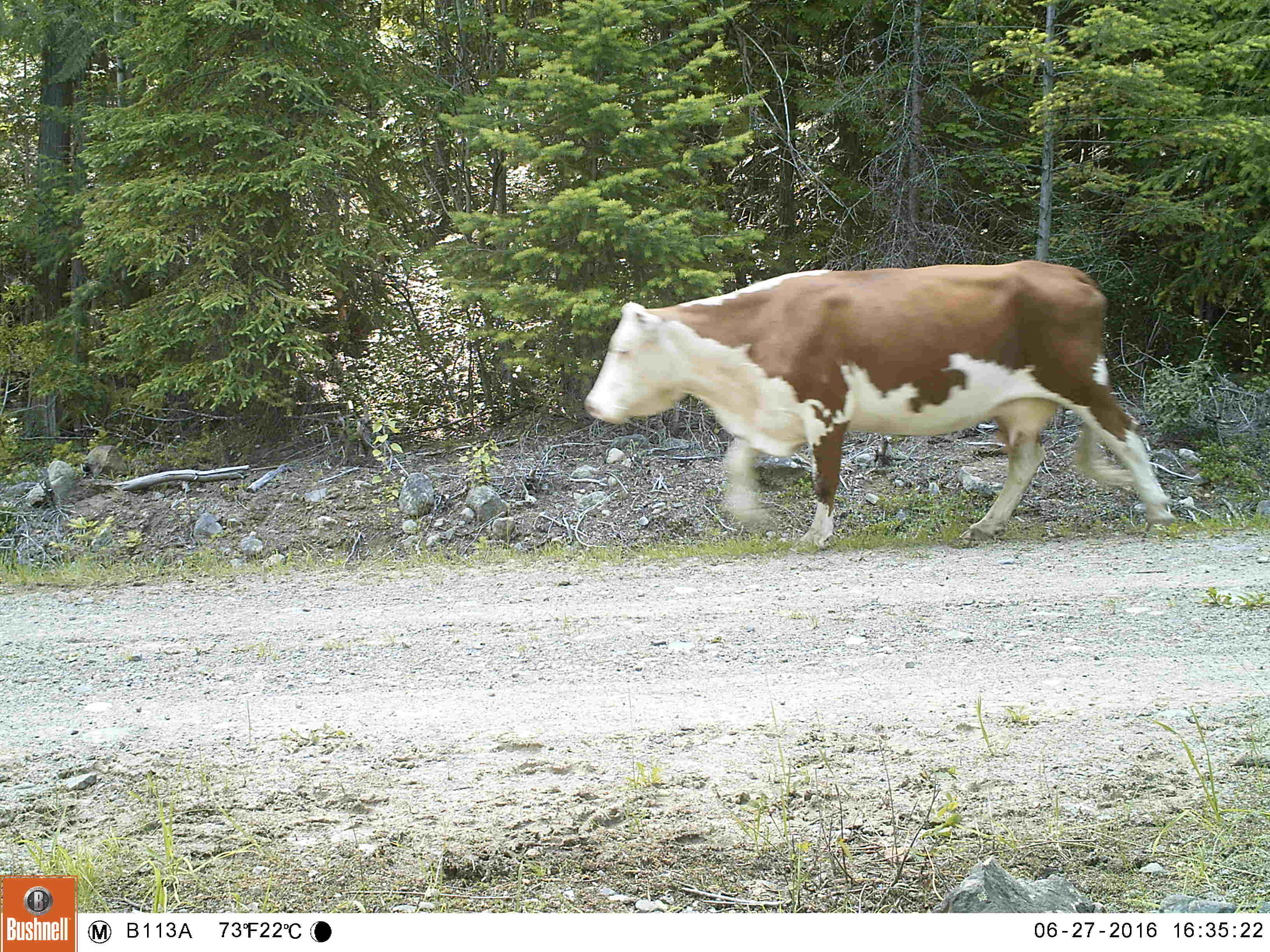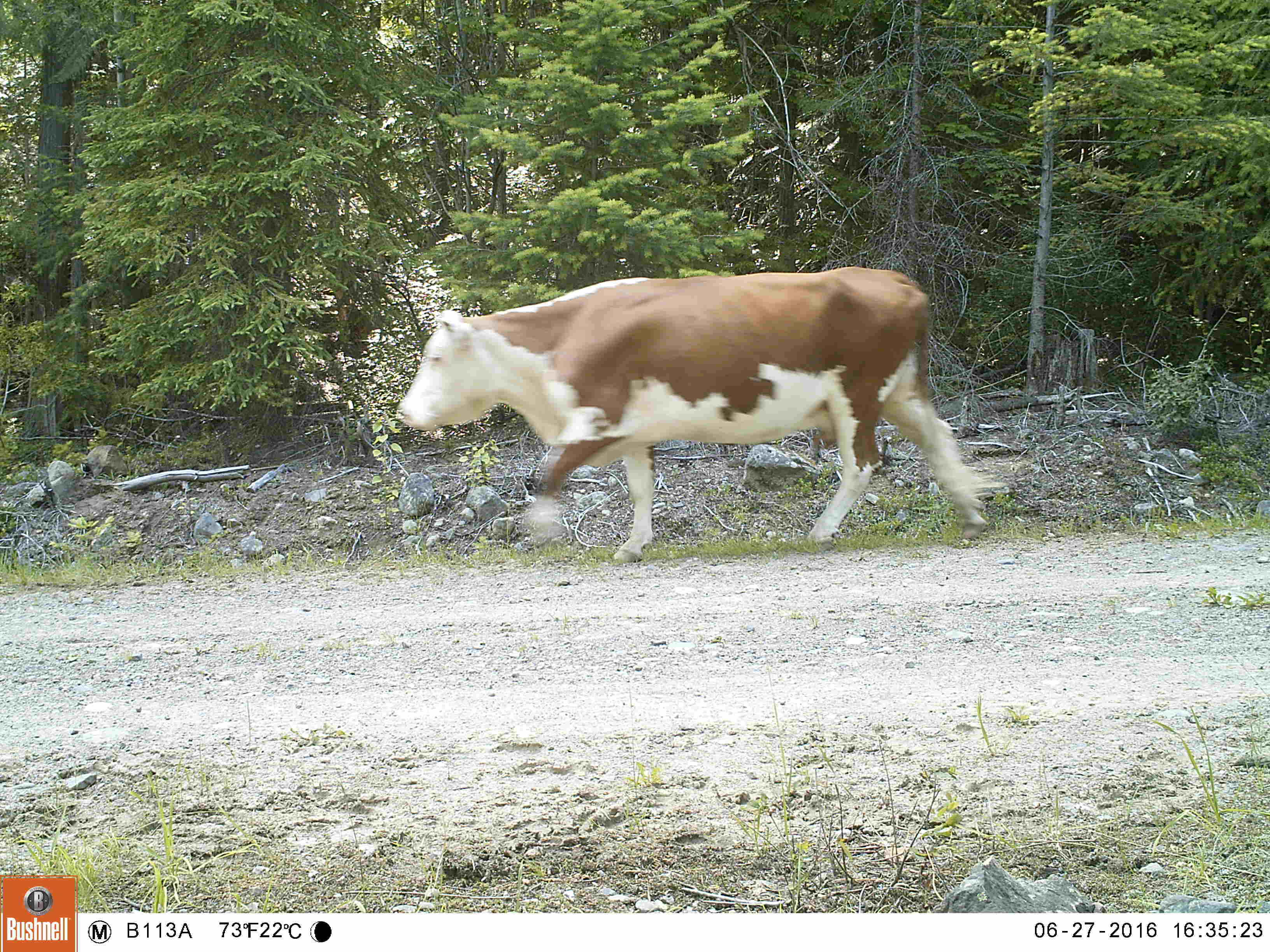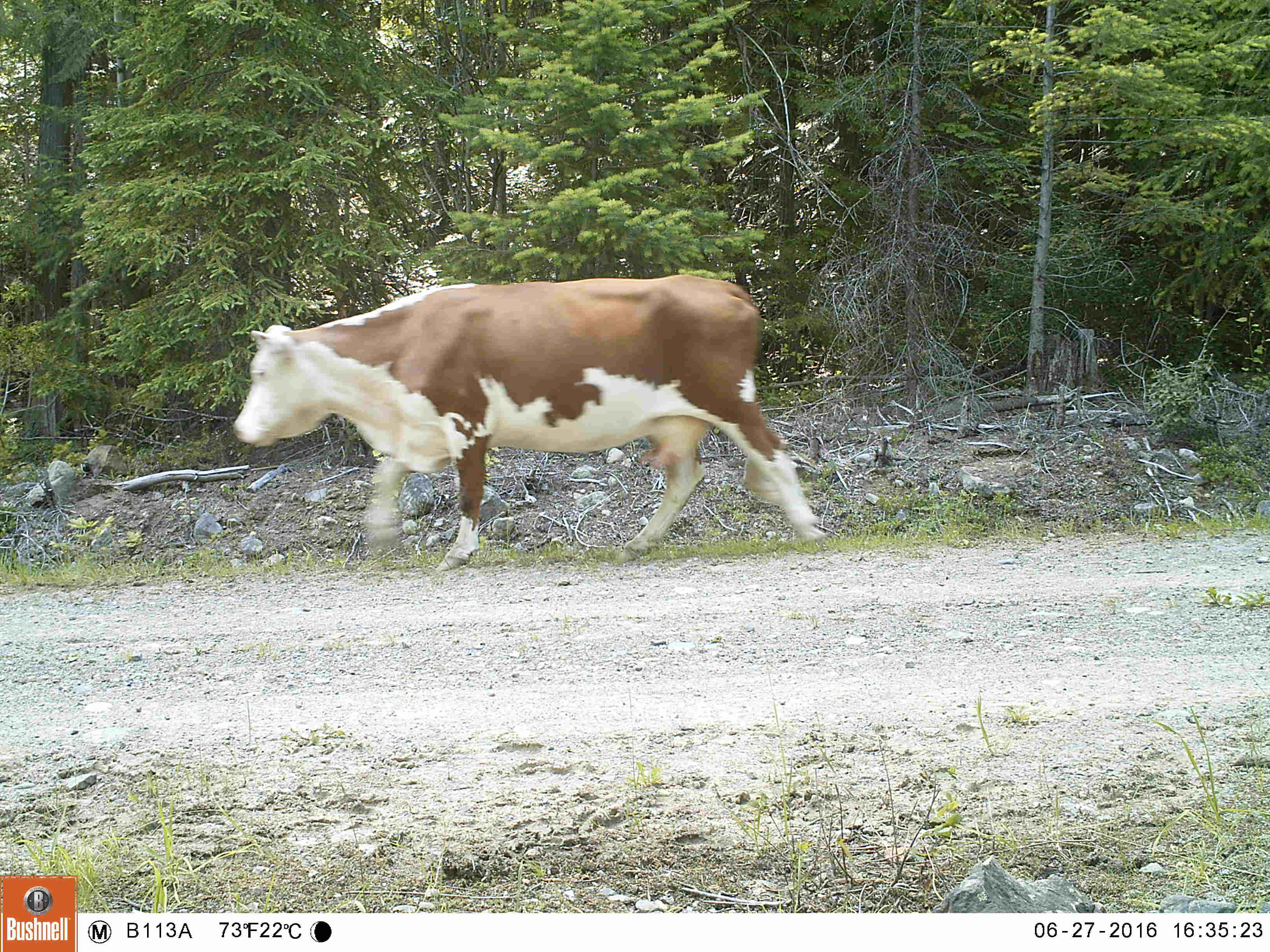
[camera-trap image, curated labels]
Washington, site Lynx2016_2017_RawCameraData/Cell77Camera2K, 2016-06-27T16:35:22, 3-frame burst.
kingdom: Animalia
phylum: Chordata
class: Mammalia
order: Artiodactyla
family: Bovidae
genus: Bos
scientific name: Bos taurus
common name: domestic cattle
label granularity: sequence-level